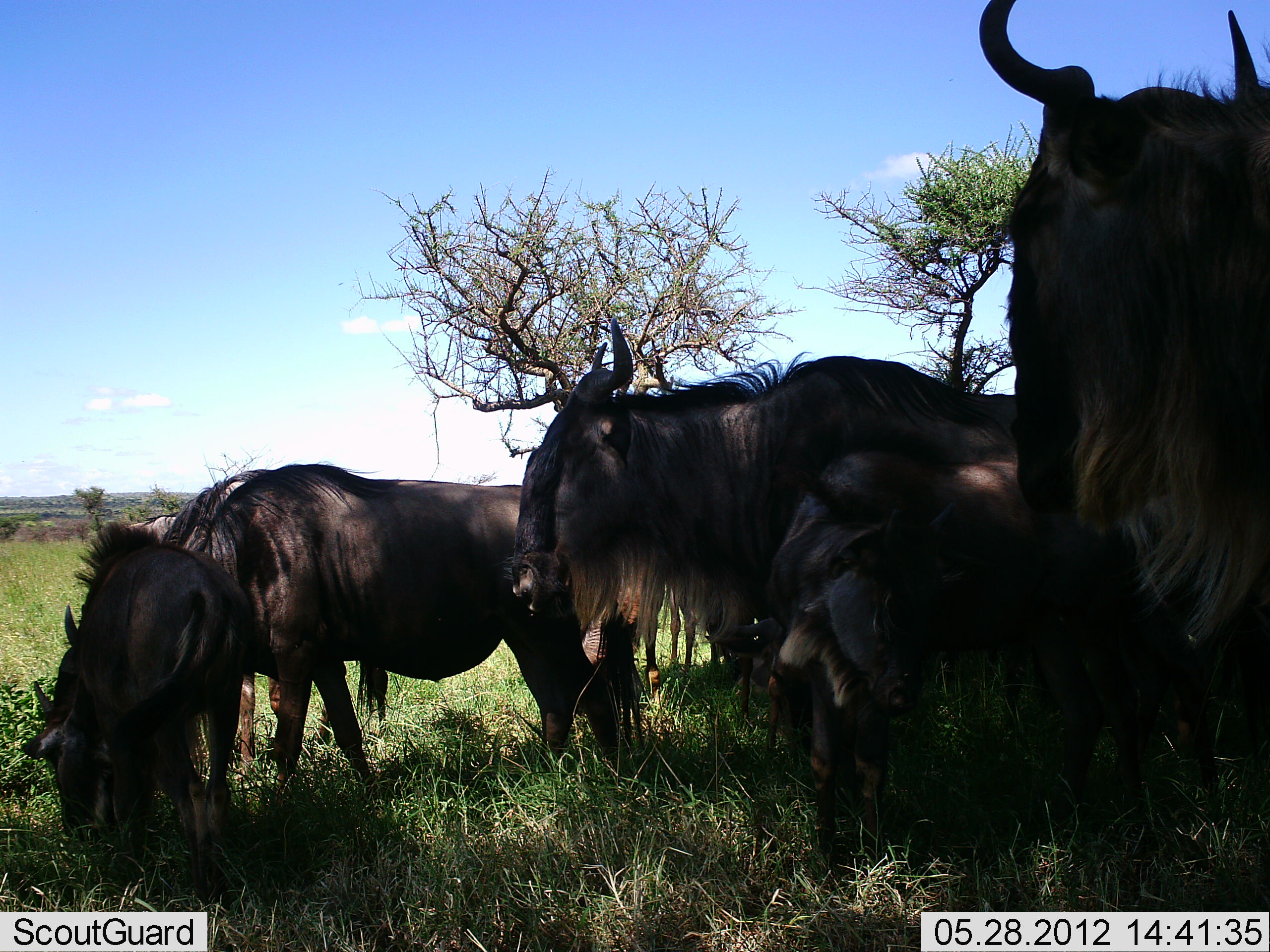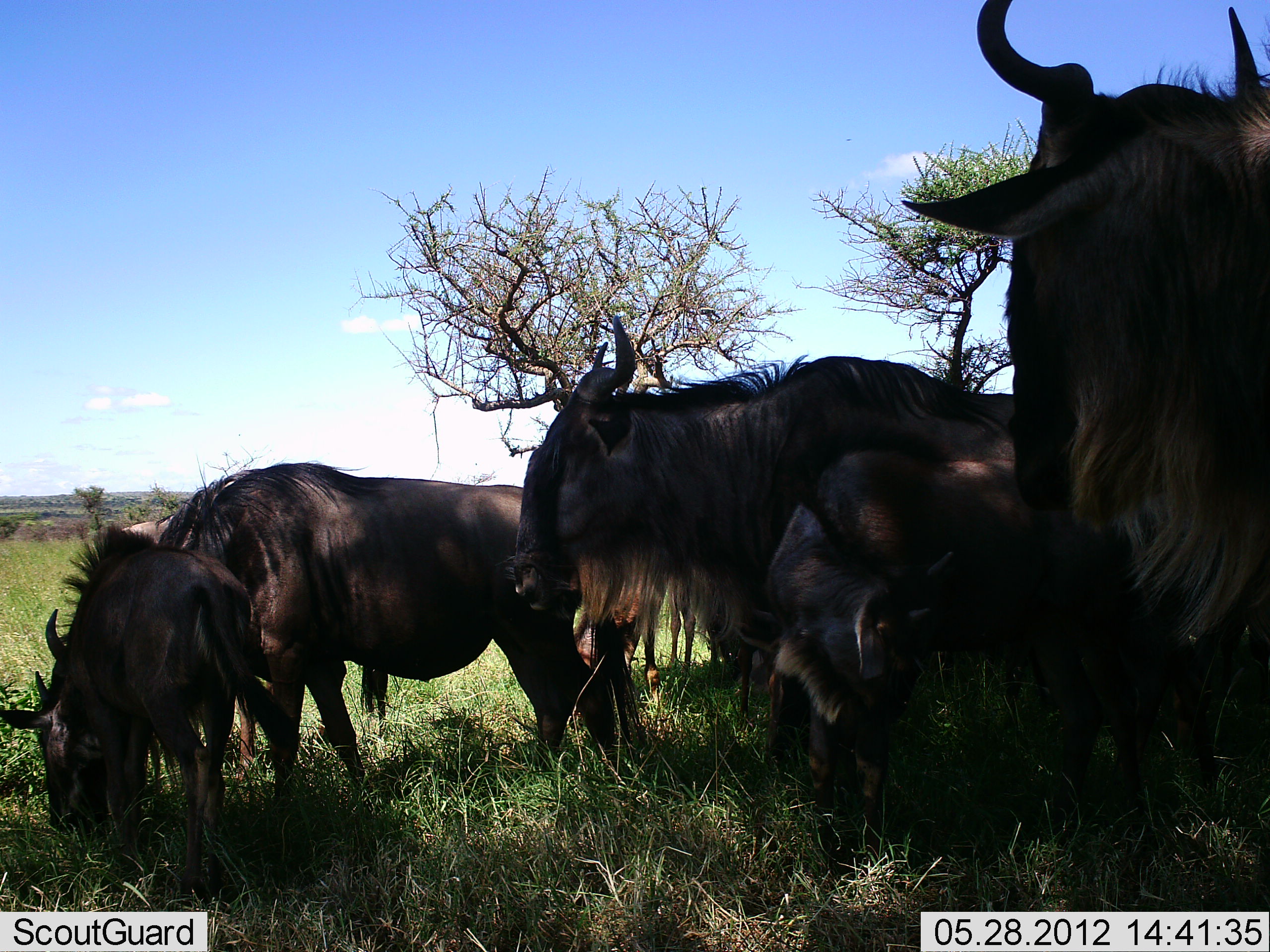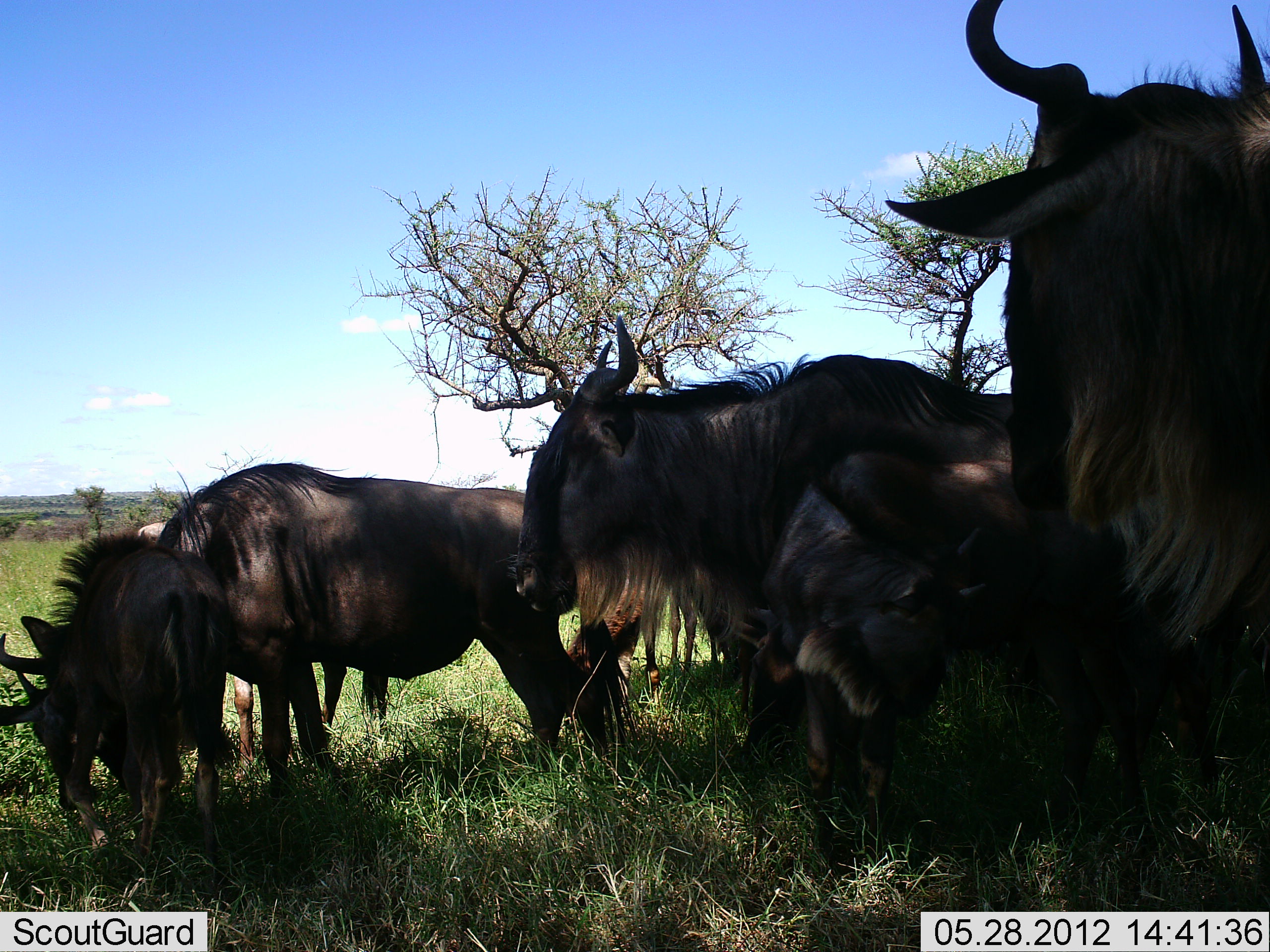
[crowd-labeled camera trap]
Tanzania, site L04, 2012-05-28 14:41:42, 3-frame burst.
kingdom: Animalia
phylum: Chordata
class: Mammalia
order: Artiodactyla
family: Bovidae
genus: Connochaetes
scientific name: Connochaetes taurinus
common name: blue wildebeest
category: wildebeest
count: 6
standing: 80%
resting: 30%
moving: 0%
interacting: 30%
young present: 40%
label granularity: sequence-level